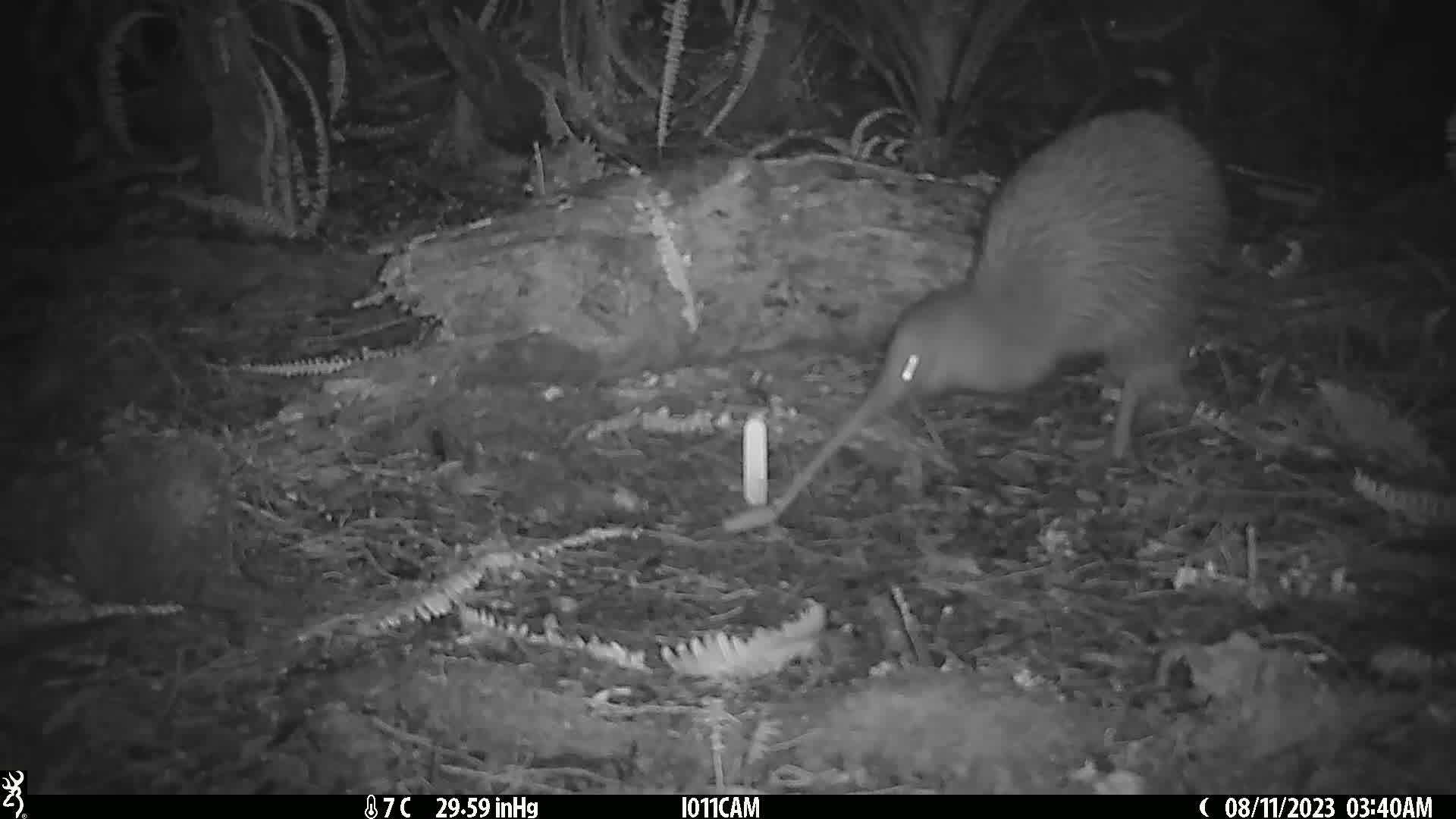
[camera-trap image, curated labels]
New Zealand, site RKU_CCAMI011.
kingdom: Animalia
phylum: Chordata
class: Aves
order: Apterygiformes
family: Apterygidae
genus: Apteryx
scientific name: Apteryx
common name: kiwi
Kiwi (Apteryx).